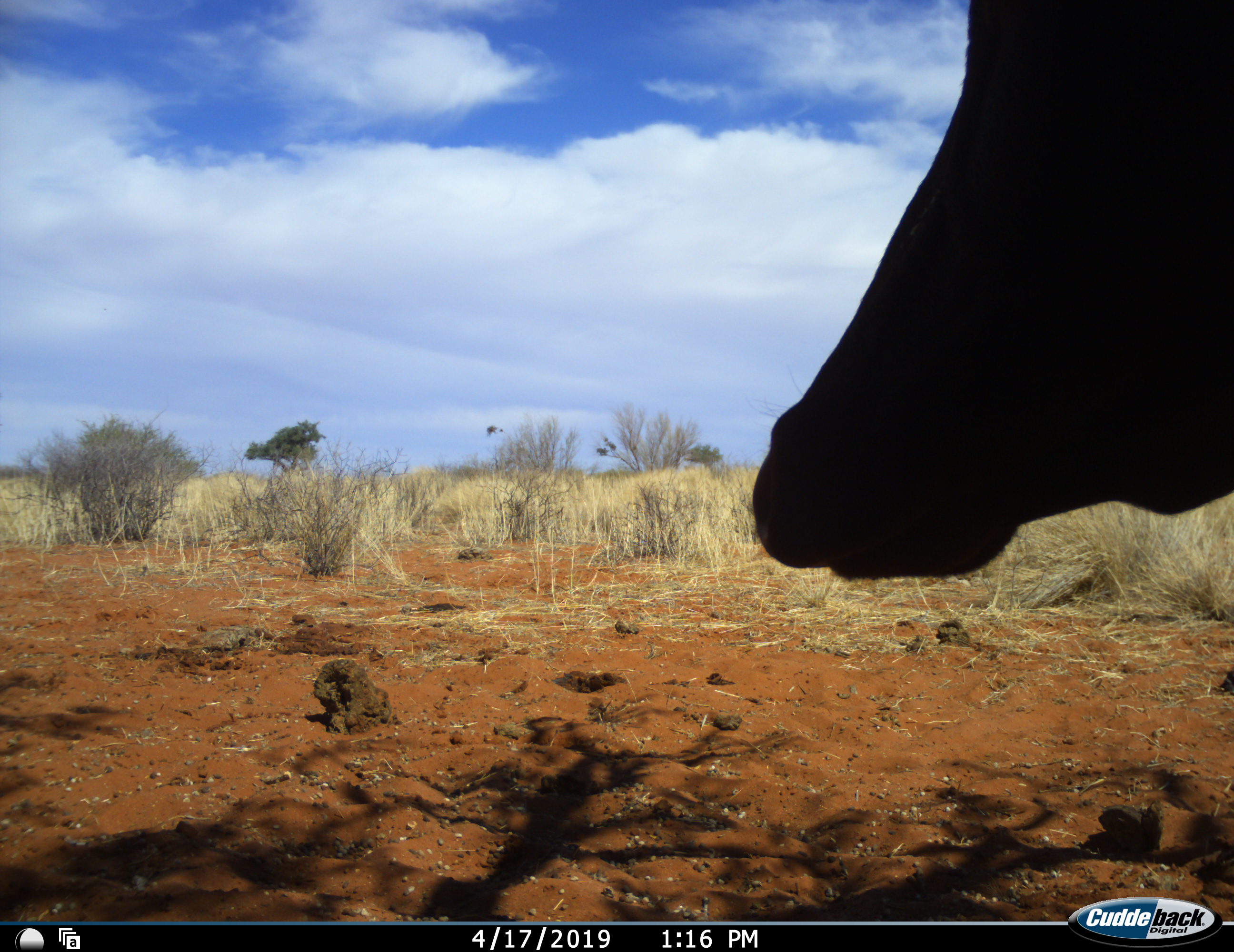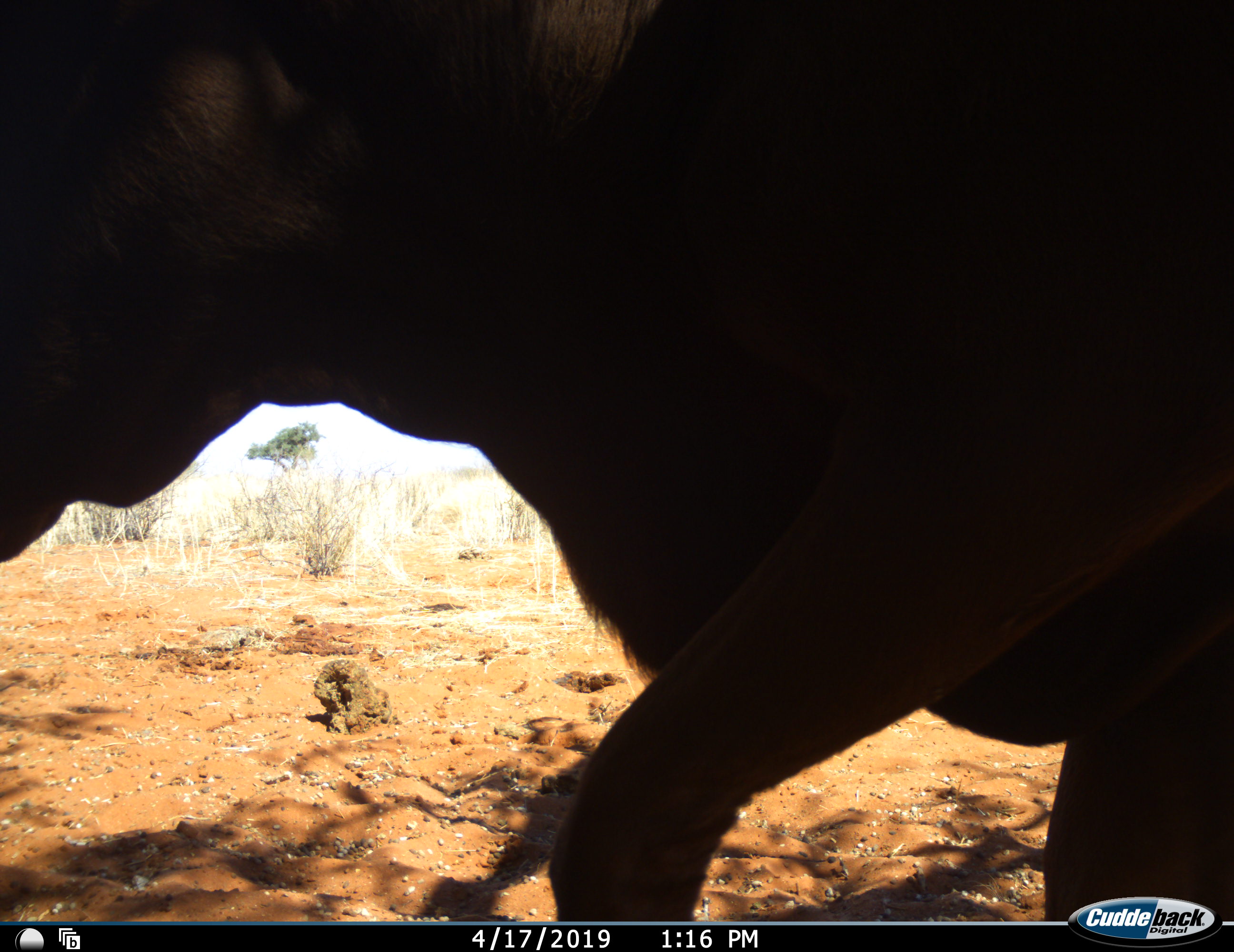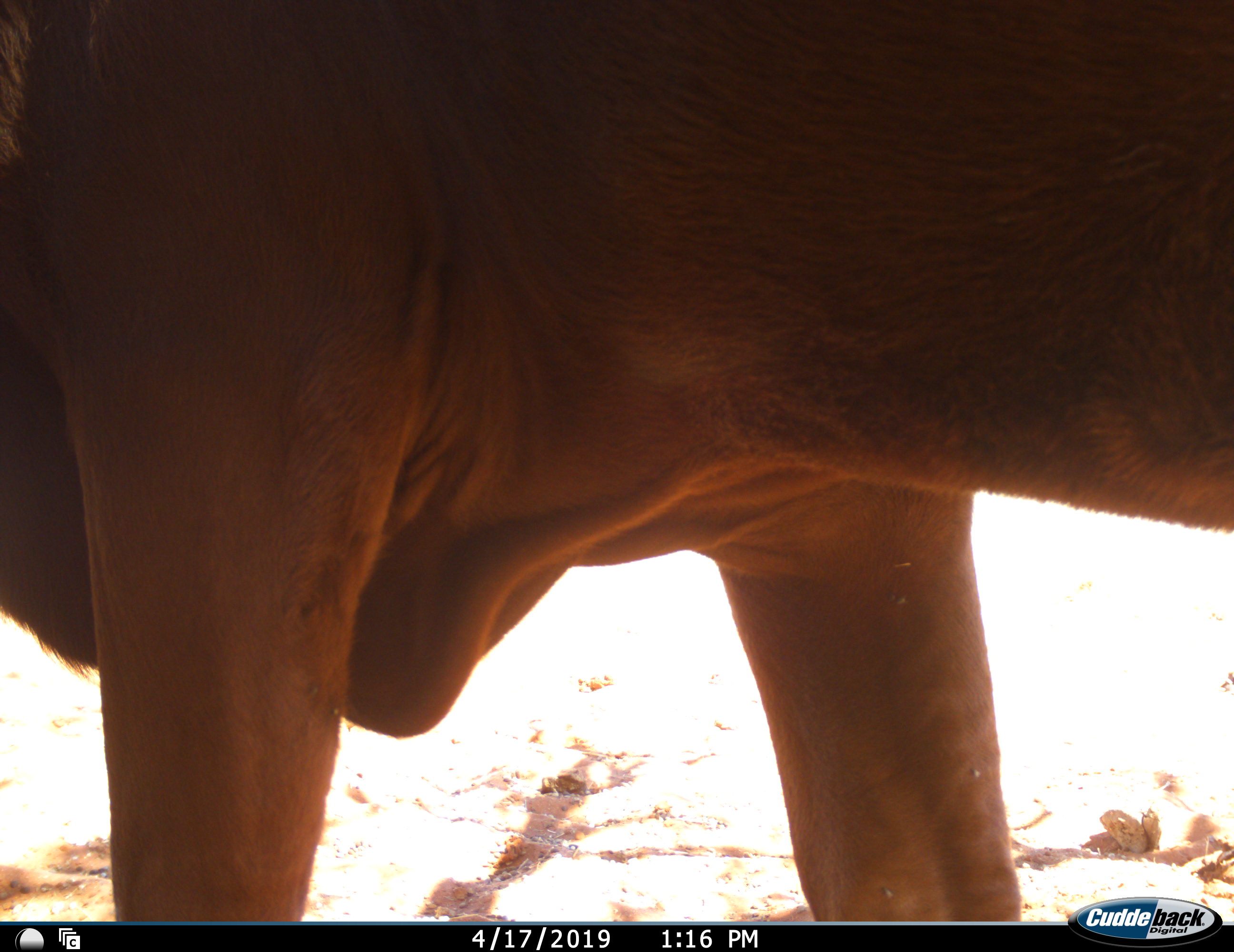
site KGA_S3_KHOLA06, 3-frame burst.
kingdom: Animalia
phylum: Chordata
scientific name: Vertebrata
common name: domestic animal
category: domesticanimal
Domesticanimal (domestic animal) (Vertebrata), count 1. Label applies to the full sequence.